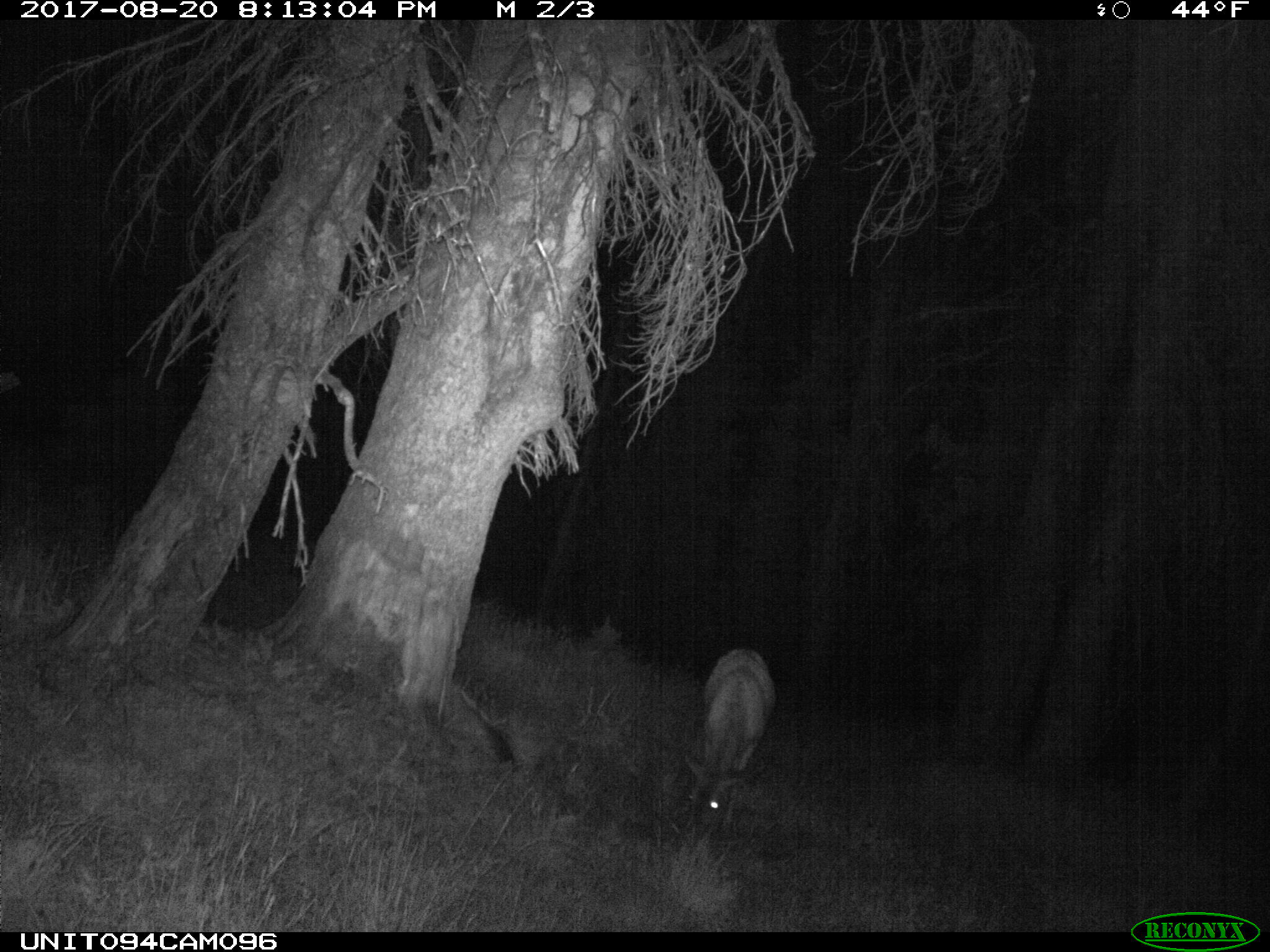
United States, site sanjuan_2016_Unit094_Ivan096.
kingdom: Animalia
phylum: Chordata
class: Mammalia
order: Artiodactyla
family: Cervidae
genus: Odocoileus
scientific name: Odocoileus hemionus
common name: mule deer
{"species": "Odocoileus hemionus (mule deer)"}